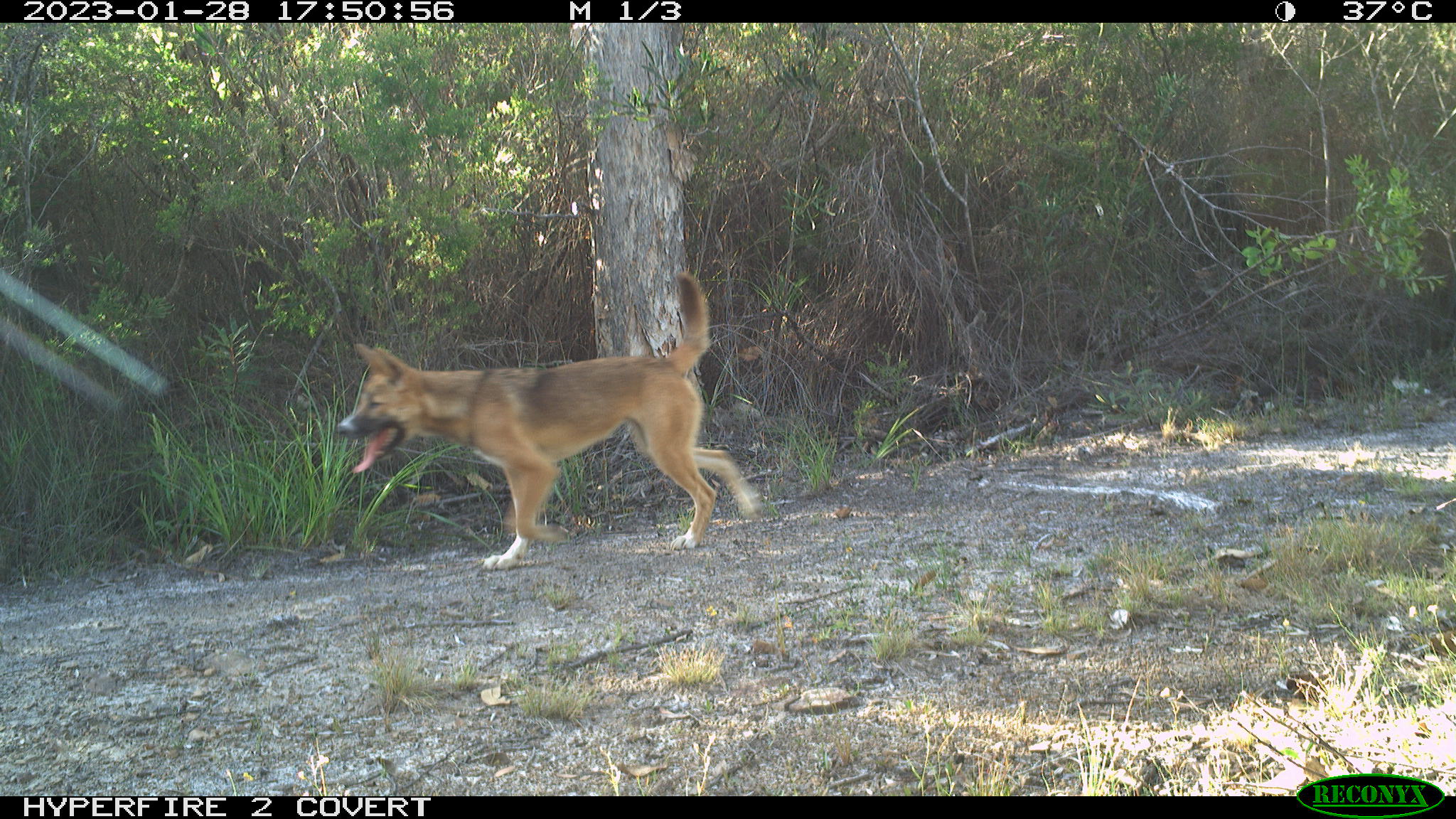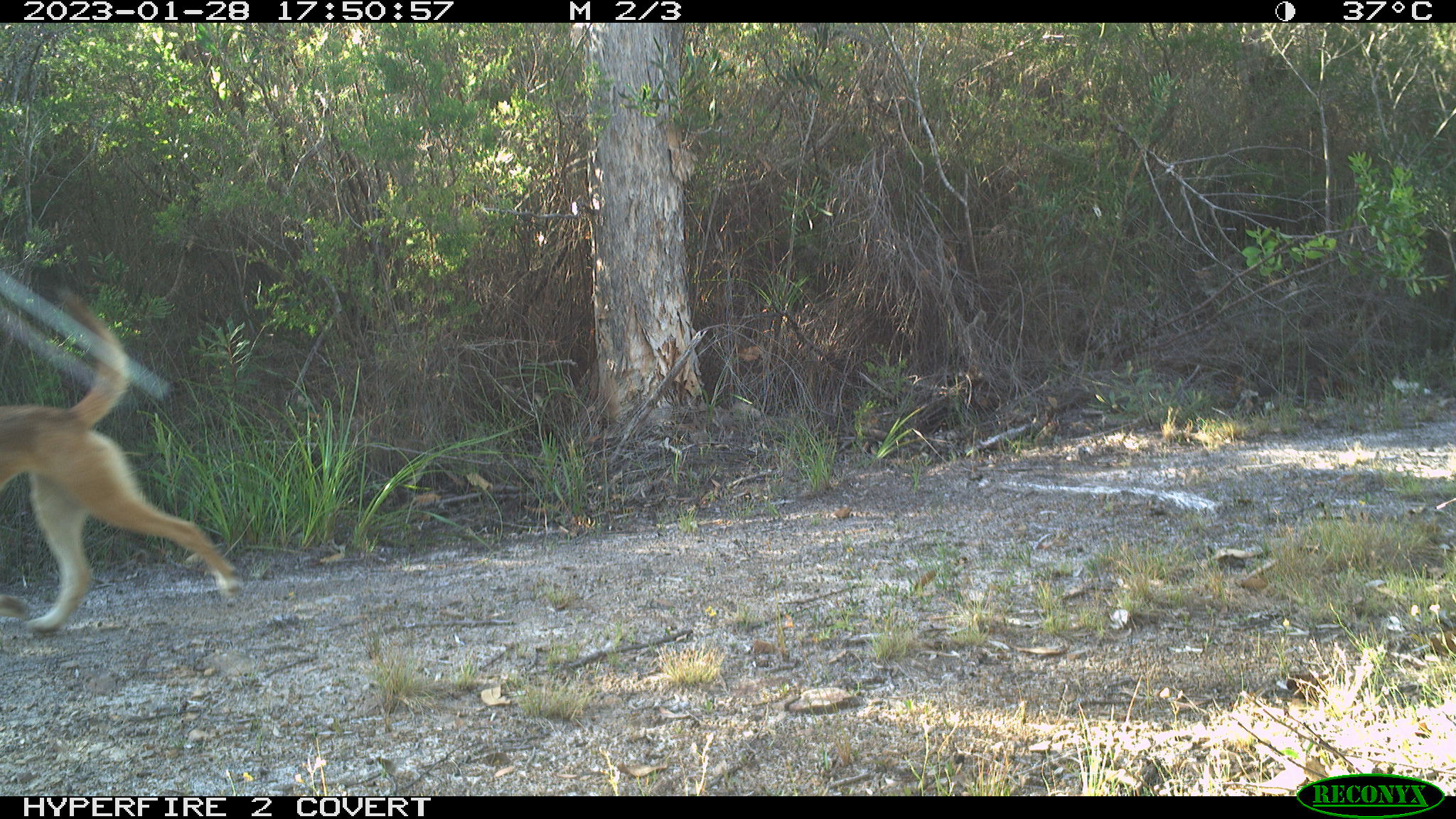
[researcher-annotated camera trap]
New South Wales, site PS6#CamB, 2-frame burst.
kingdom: Animalia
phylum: Chordata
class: Mammalia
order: Carnivora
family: Canidae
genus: Canis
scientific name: Canis familiaris dingo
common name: dingo